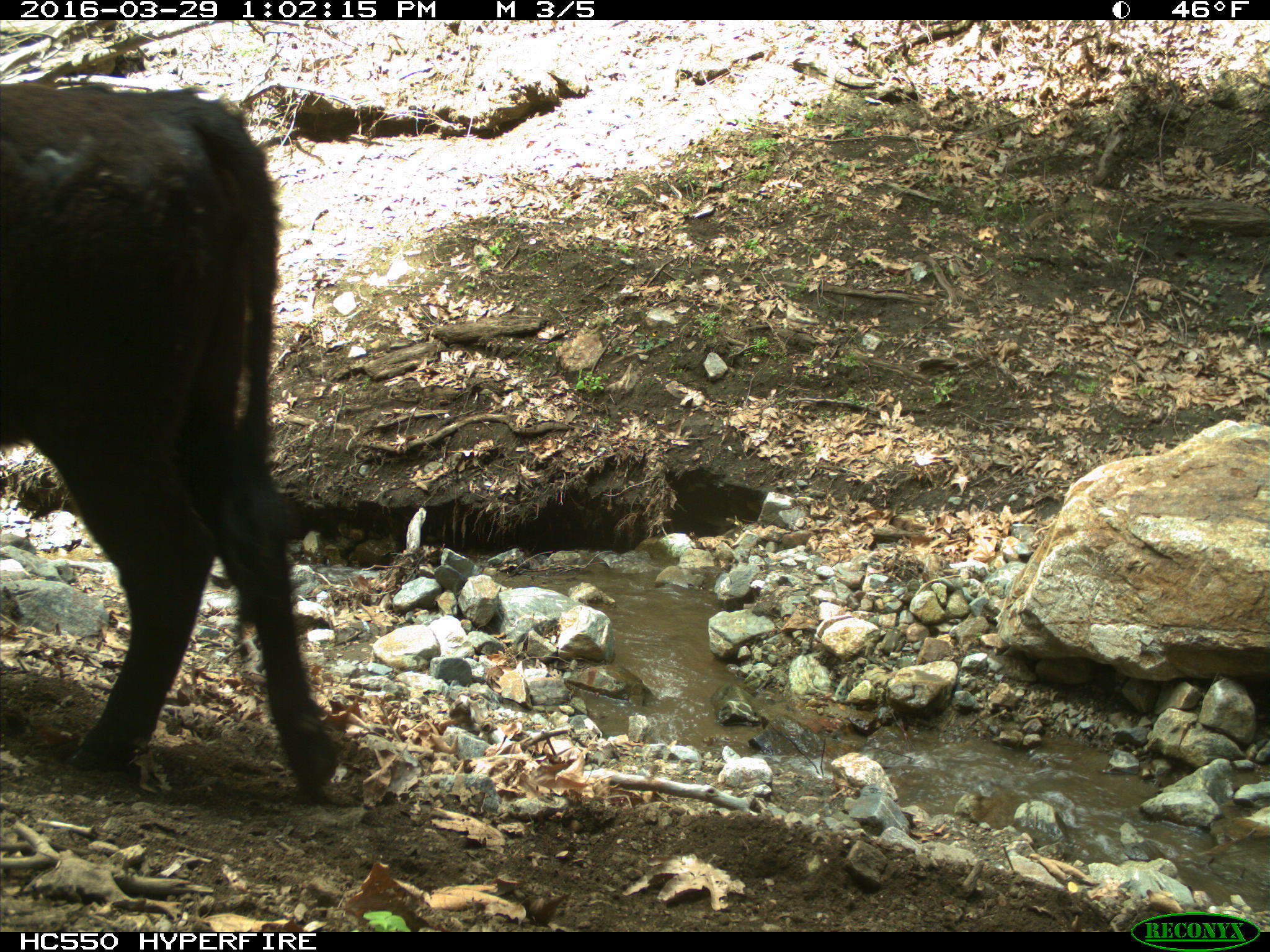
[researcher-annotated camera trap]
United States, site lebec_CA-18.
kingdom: Animalia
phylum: Chordata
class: Mammalia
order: Artiodactyla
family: Bovidae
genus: Bos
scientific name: Bos taurus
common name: domestic cow